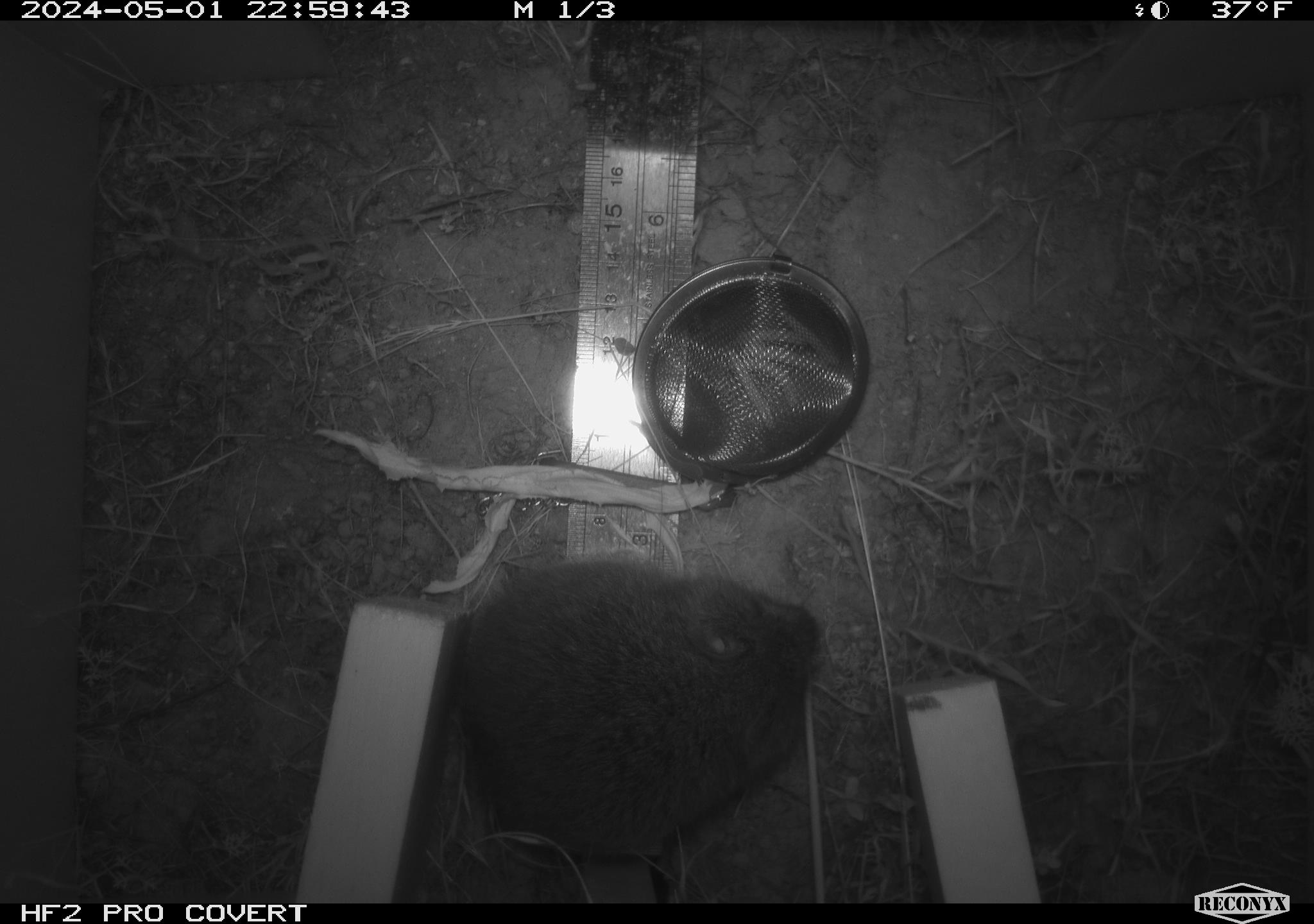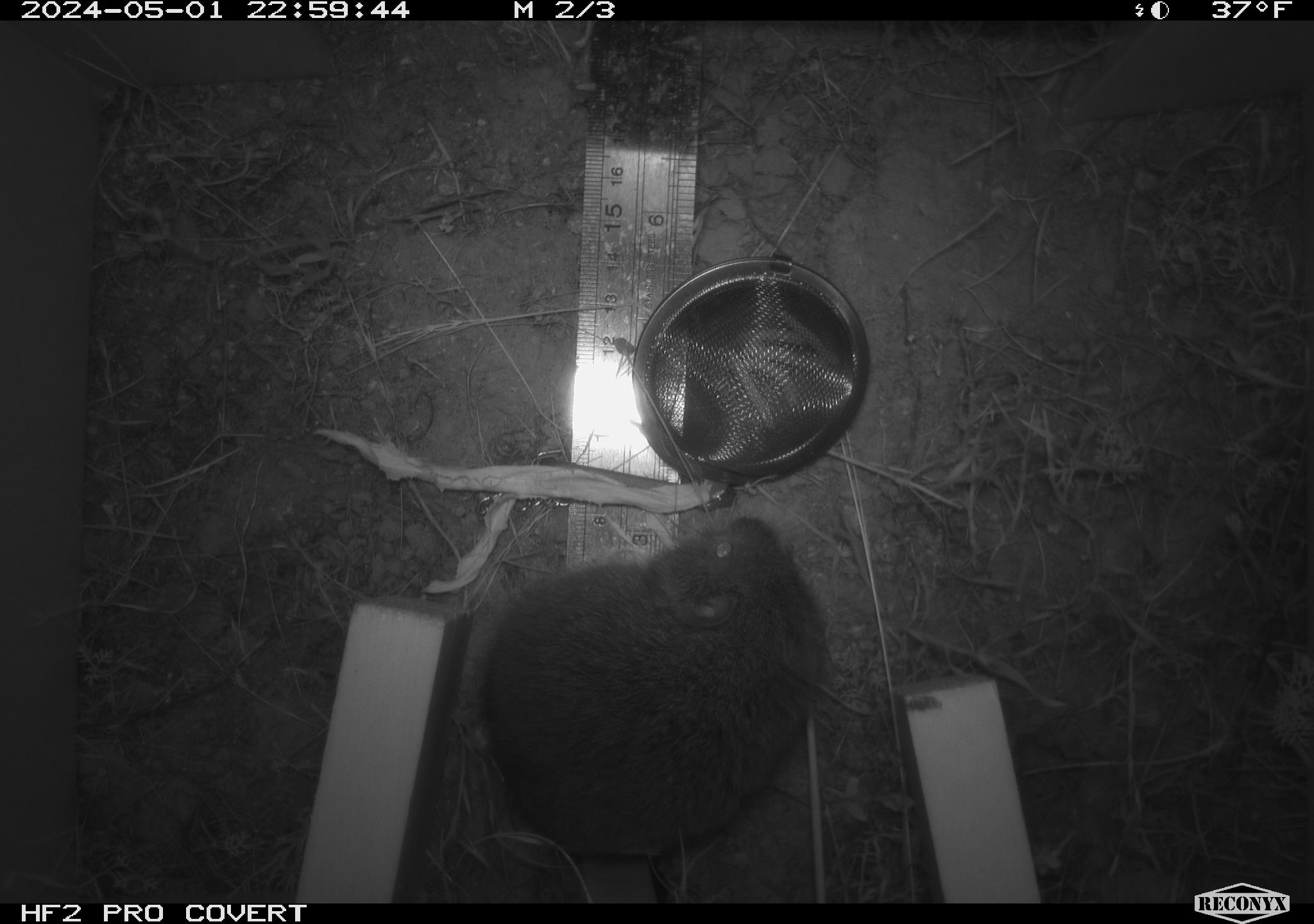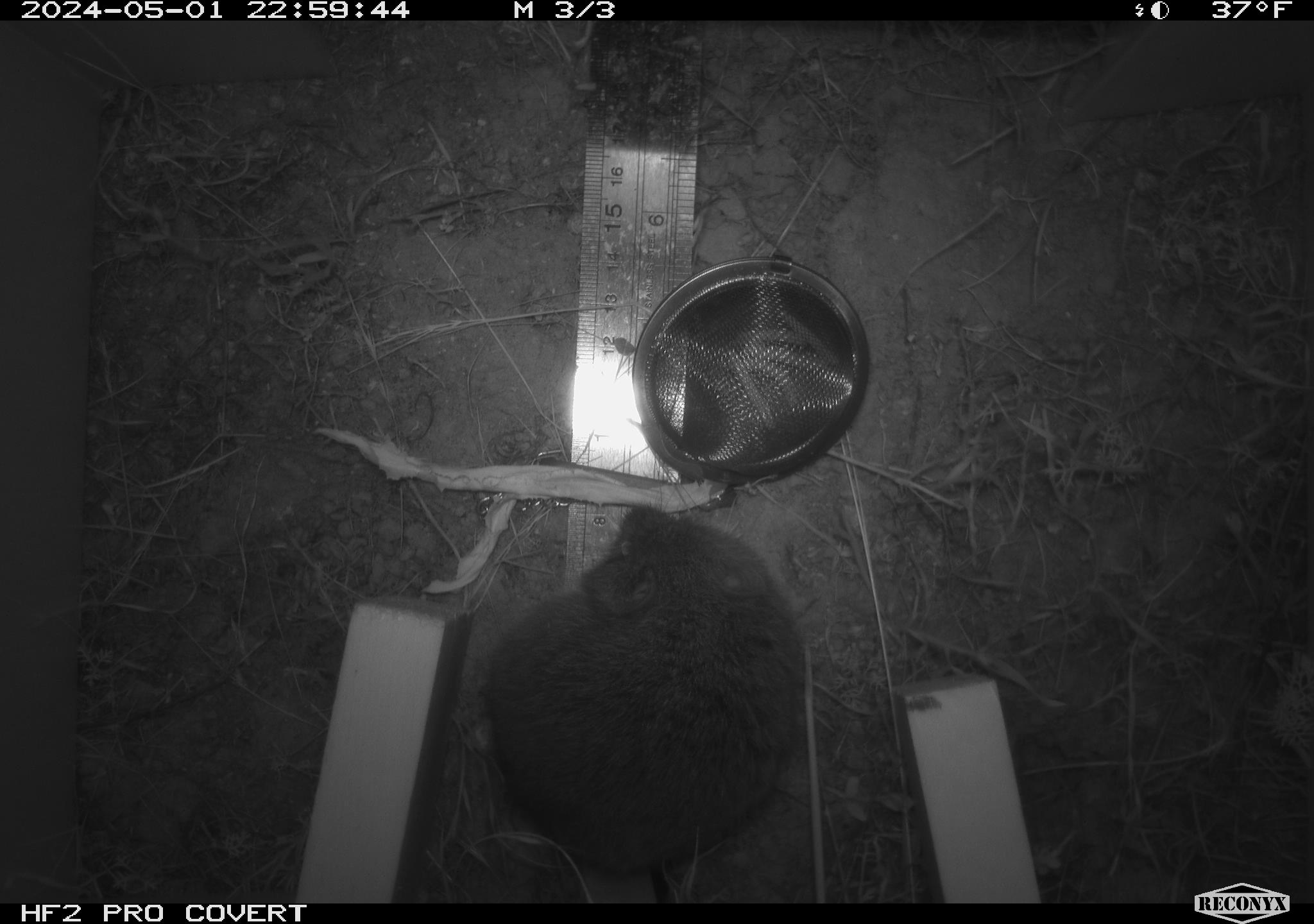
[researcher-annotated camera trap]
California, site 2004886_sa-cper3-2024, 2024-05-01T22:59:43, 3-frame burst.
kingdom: Animalia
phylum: Chordata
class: Mammalia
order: Rodentia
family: Cricetidae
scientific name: Arvicolinae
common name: voles, lemmings, and muskrats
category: arvicolinae subfamily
Arvicolinae subfamily (voles, lemmings, and muskrats) (Arvicolinae).